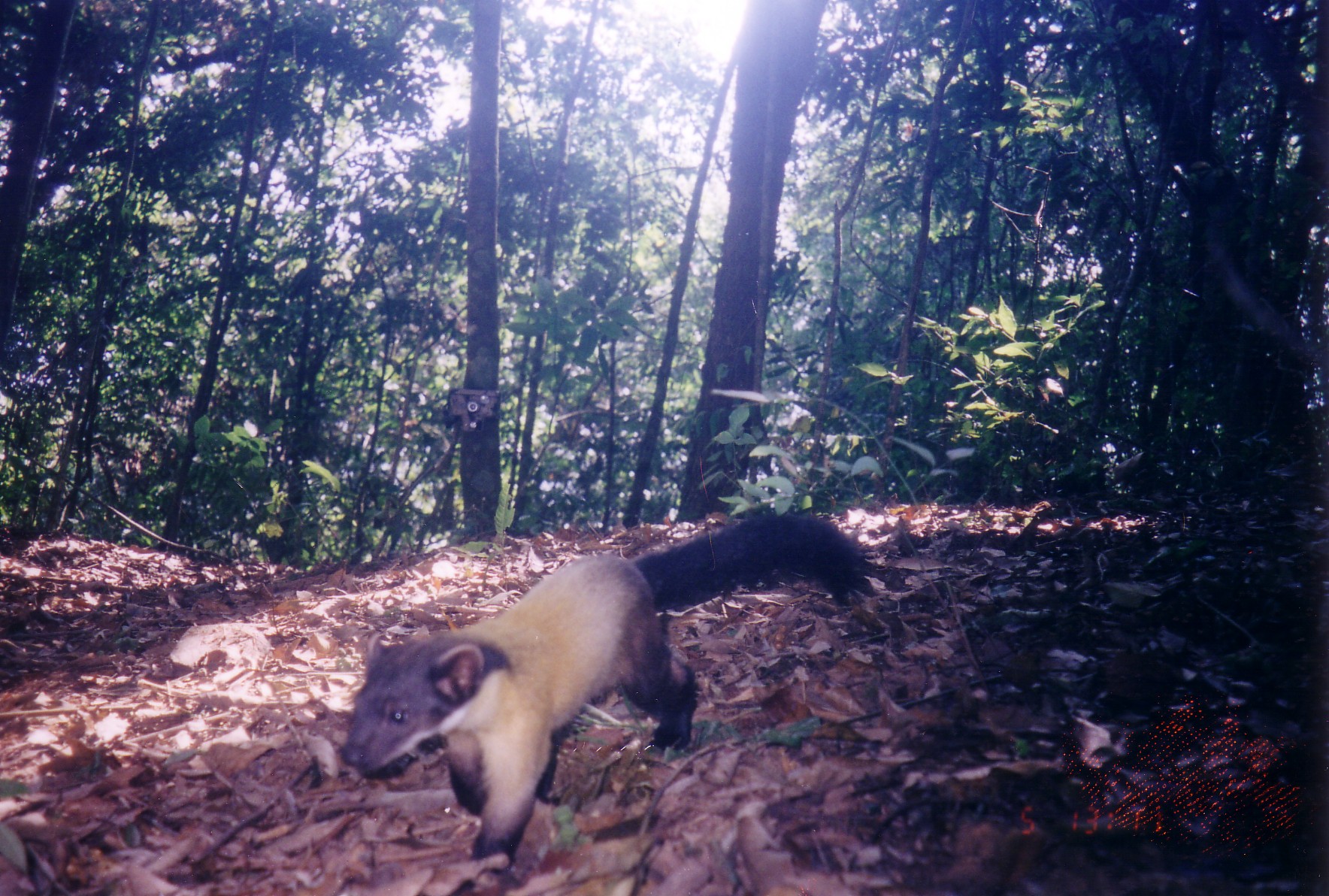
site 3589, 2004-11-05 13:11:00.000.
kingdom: Animalia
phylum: Chordata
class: Mammalia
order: Carnivora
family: Mustelidae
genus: Martes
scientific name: Martes flavigula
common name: yellow-throated marten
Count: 1.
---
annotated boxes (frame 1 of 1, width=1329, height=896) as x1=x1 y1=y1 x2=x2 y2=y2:
martes flavigula: x1=340 y1=510 x2=868 y2=896